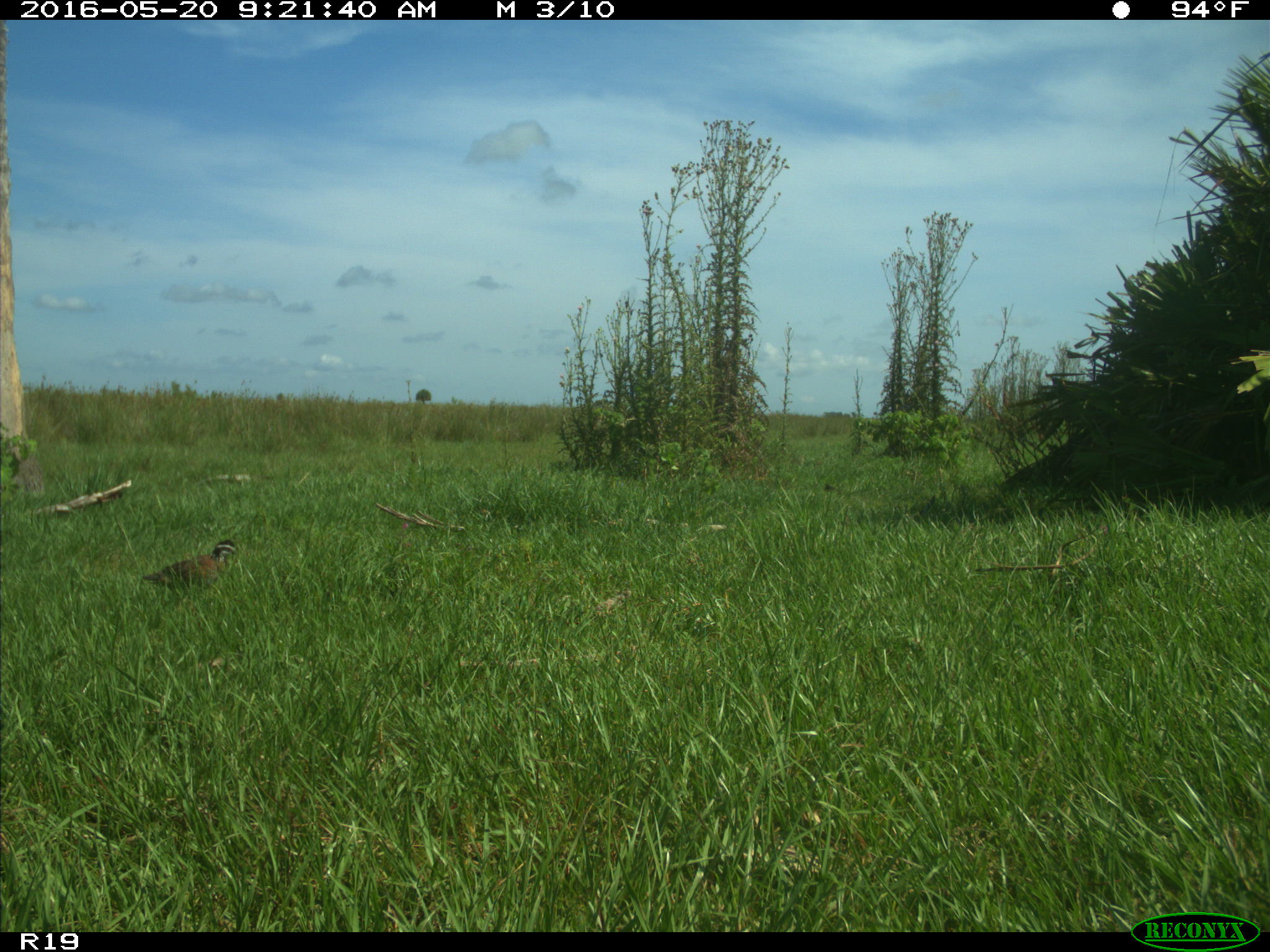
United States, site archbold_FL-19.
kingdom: Animalia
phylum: Chordata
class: Aves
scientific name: Aves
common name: birds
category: unidentified bird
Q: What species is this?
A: Unidentified bird (birds) (Aves).